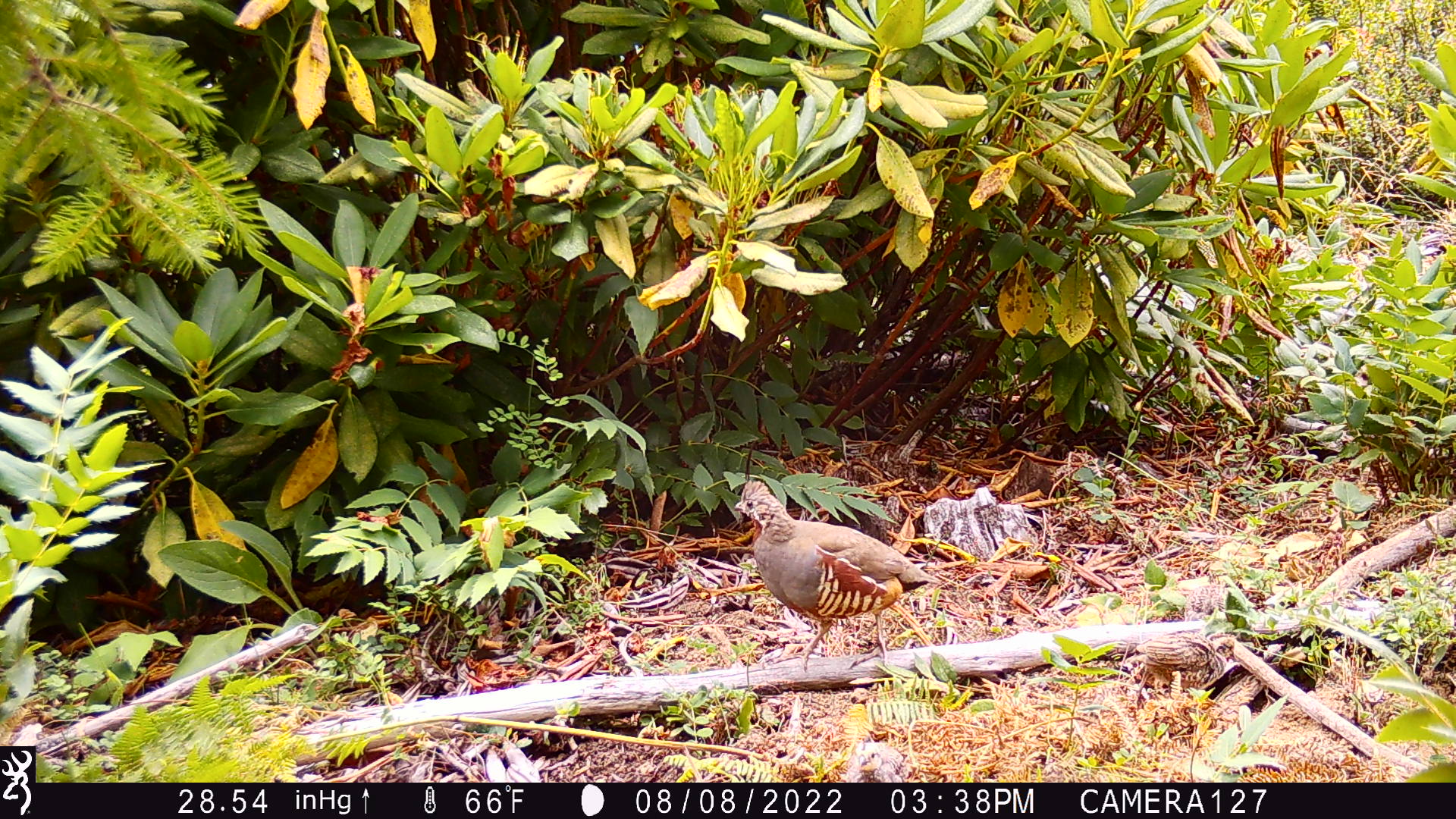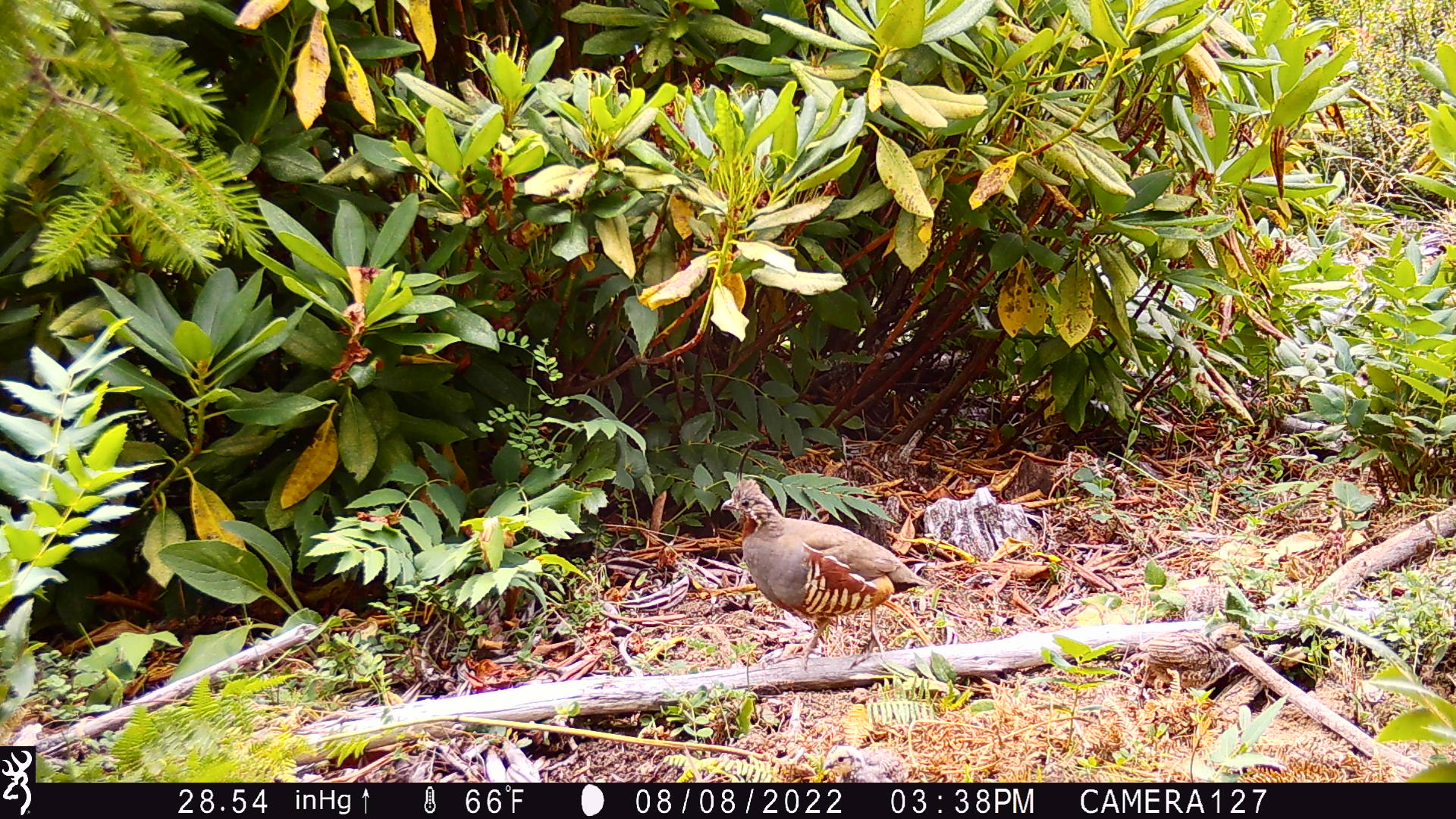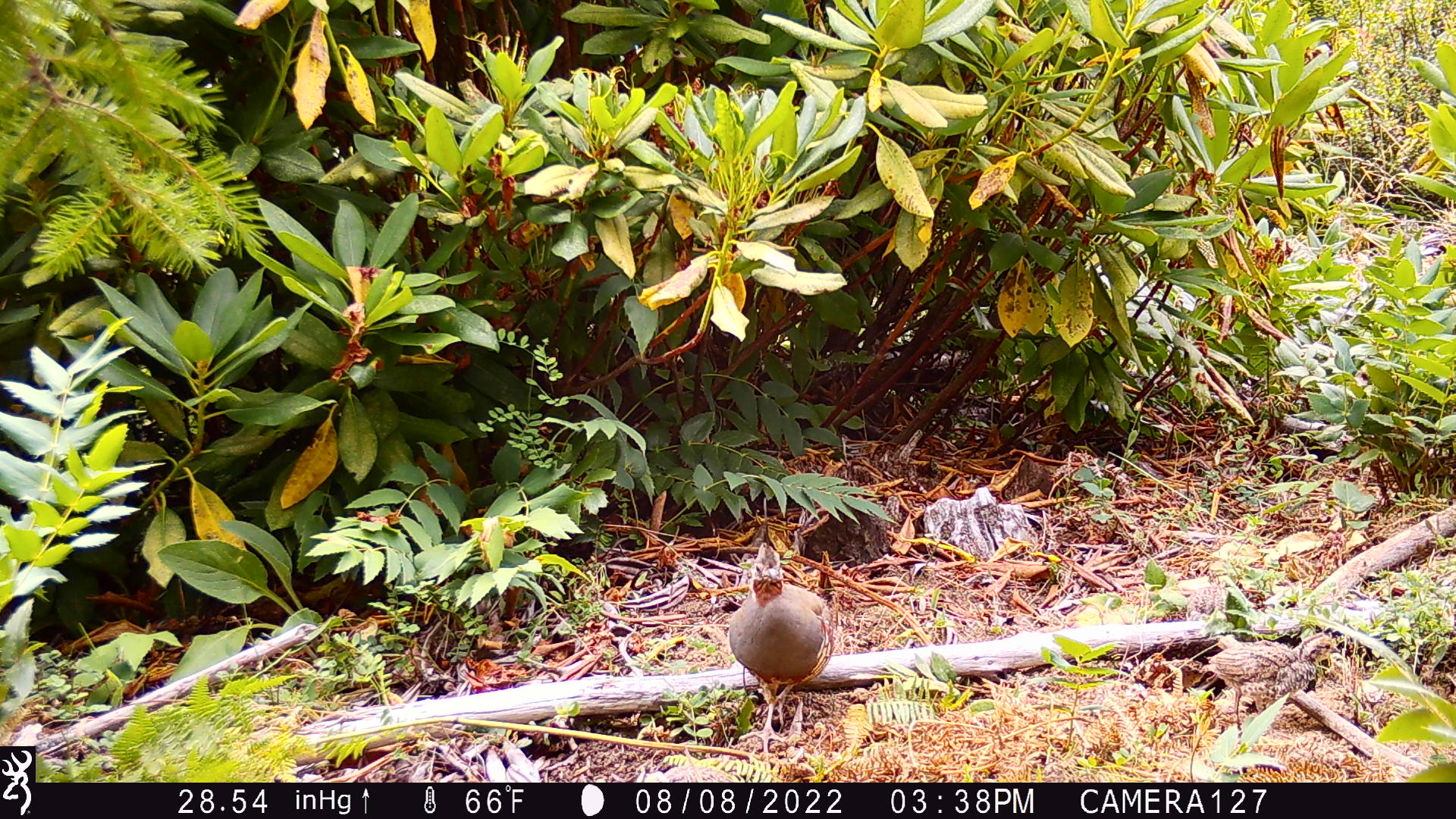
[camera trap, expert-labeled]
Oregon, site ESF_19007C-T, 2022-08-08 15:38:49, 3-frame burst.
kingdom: Animalia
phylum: Chordata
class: Aves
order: Galliformes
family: Odontophoridae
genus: Oreortyx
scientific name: Oreortyx pictus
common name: mountain quail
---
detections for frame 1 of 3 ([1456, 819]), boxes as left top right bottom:
mountain quail: 726 471 945 683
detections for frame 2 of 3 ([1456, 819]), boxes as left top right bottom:
mountain quail: 709 479 928 686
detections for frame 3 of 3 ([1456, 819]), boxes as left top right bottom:
mountain quail: 710 534 846 764